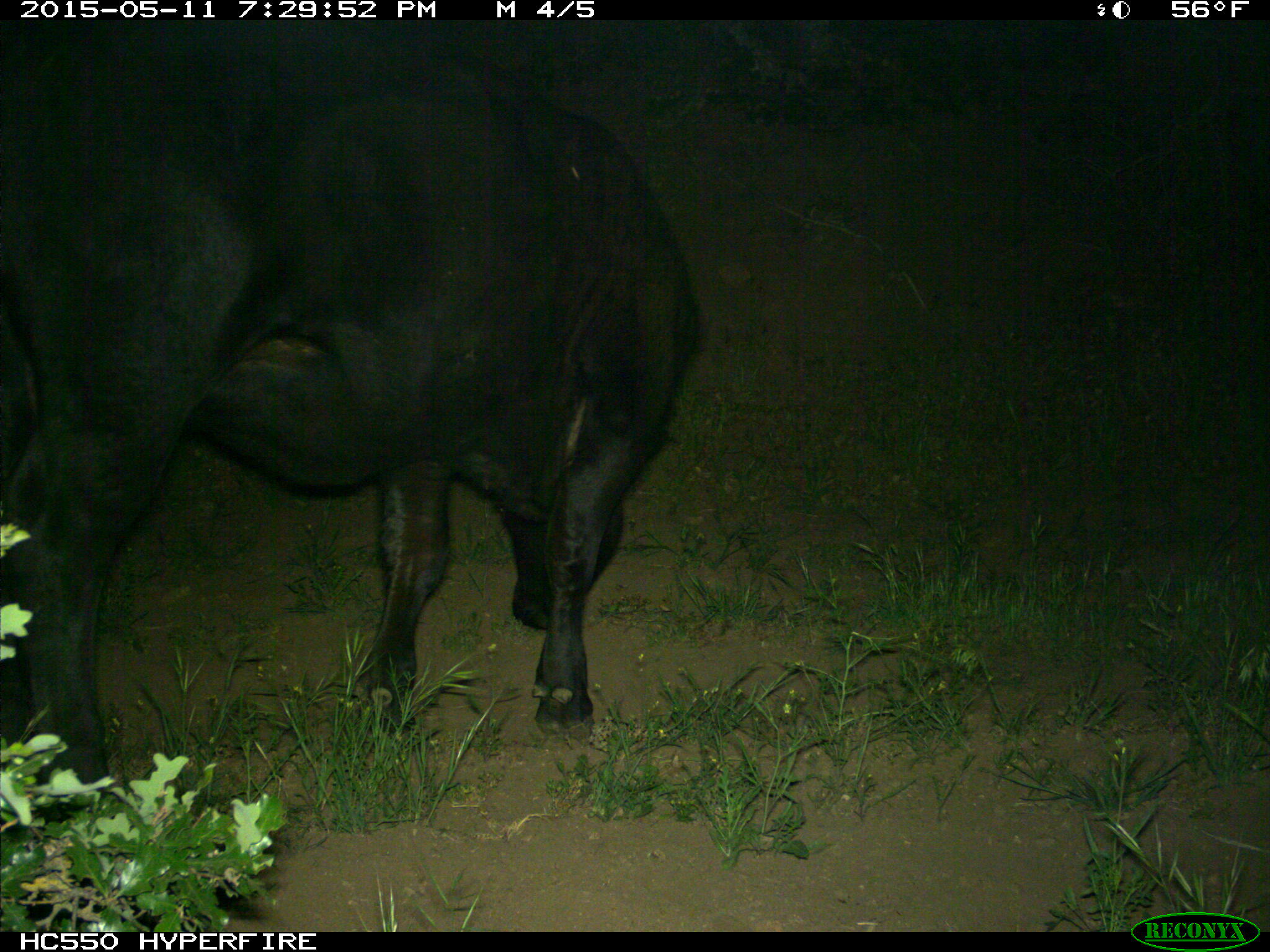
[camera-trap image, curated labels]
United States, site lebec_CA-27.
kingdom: Animalia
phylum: Chordata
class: Mammalia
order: Artiodactyla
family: Bovidae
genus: Bos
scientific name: Bos taurus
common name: domestic cow